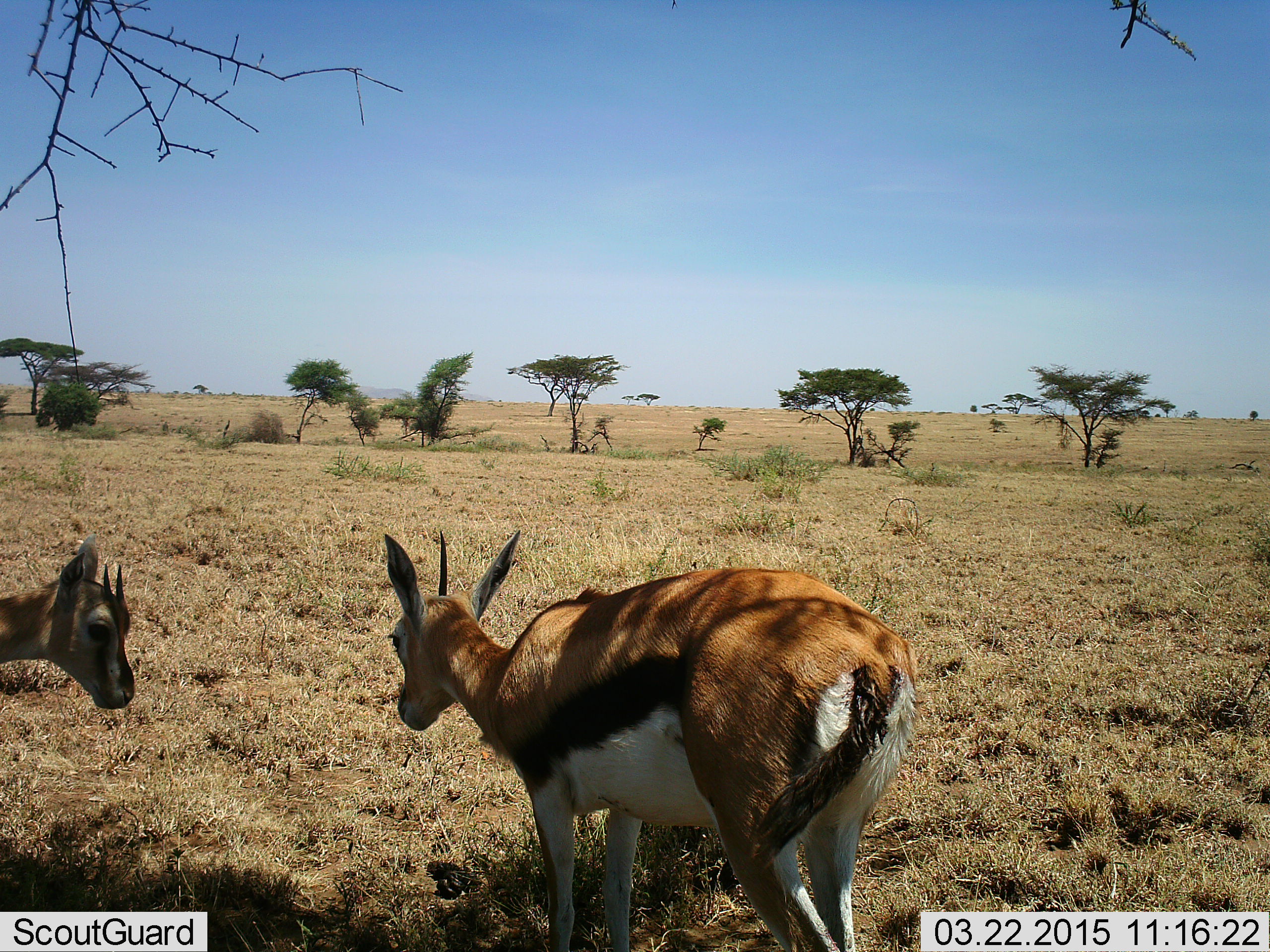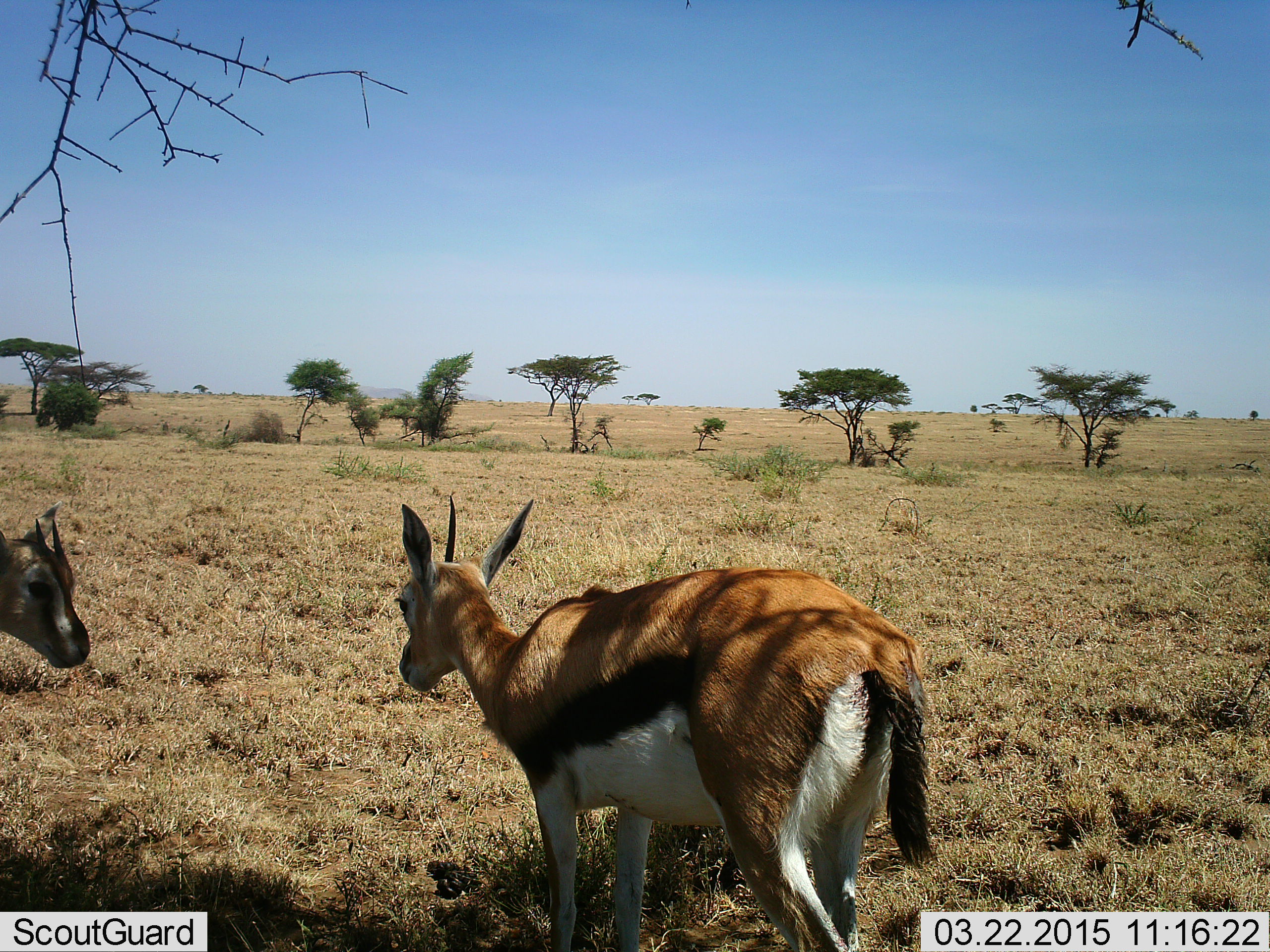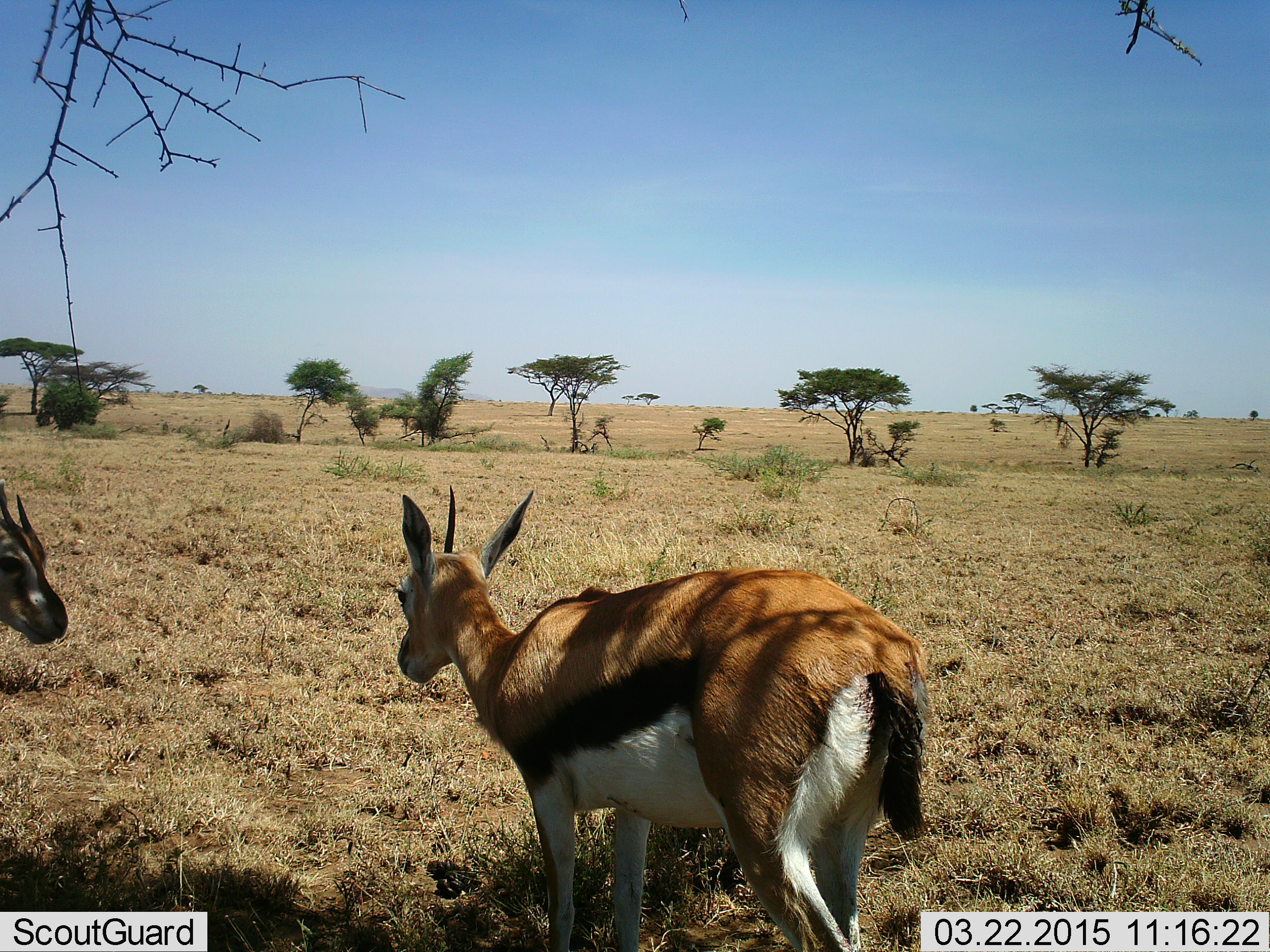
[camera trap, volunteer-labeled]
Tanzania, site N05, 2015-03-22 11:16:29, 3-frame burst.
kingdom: Animalia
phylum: Chordata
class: Mammalia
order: Artiodactyla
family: Bovidae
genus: Eudorcas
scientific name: Eudorcas thomsonii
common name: thomson's gazelle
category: gazellethomsons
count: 2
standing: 100%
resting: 0%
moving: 0%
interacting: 10%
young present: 0%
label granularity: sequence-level